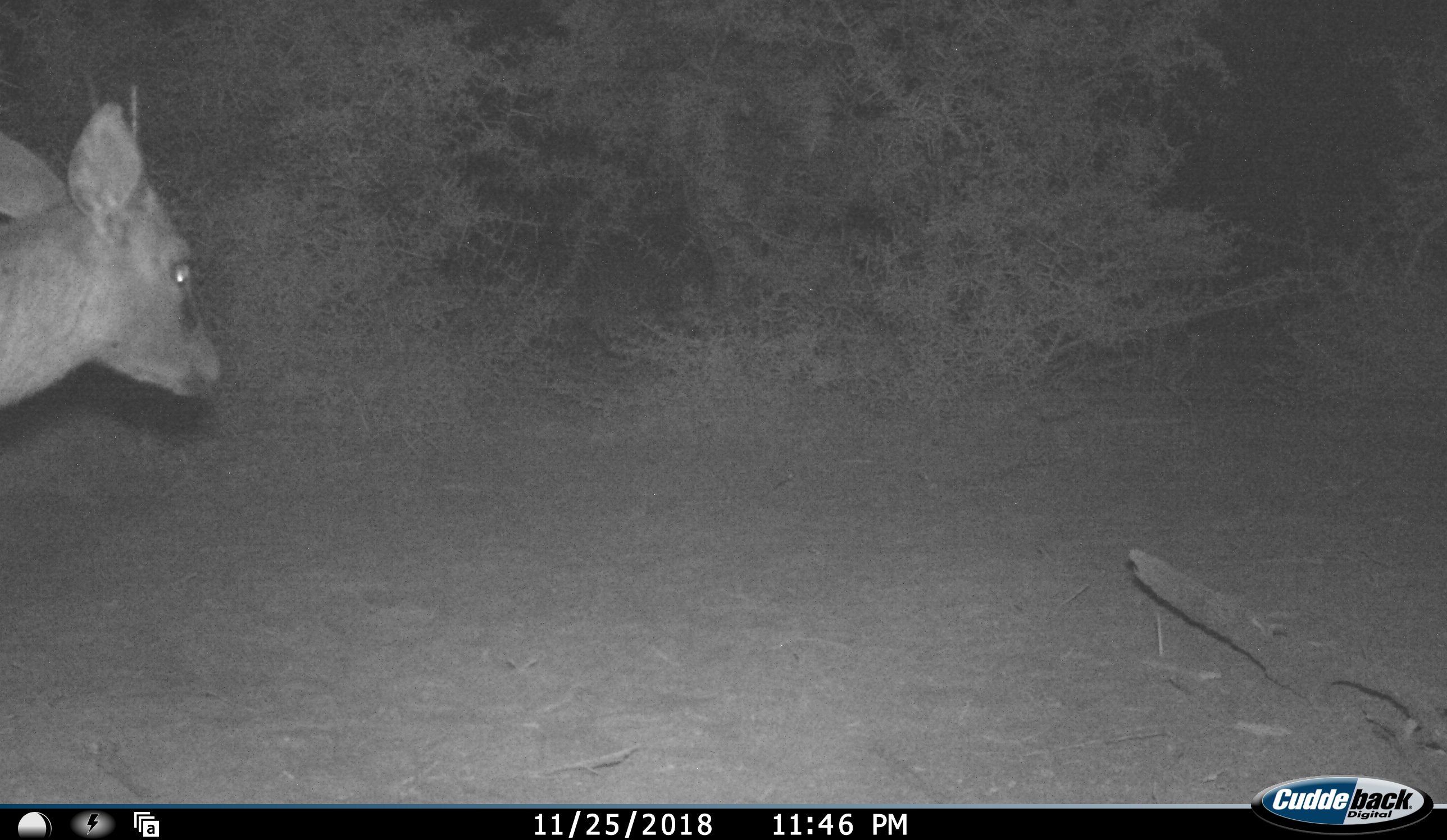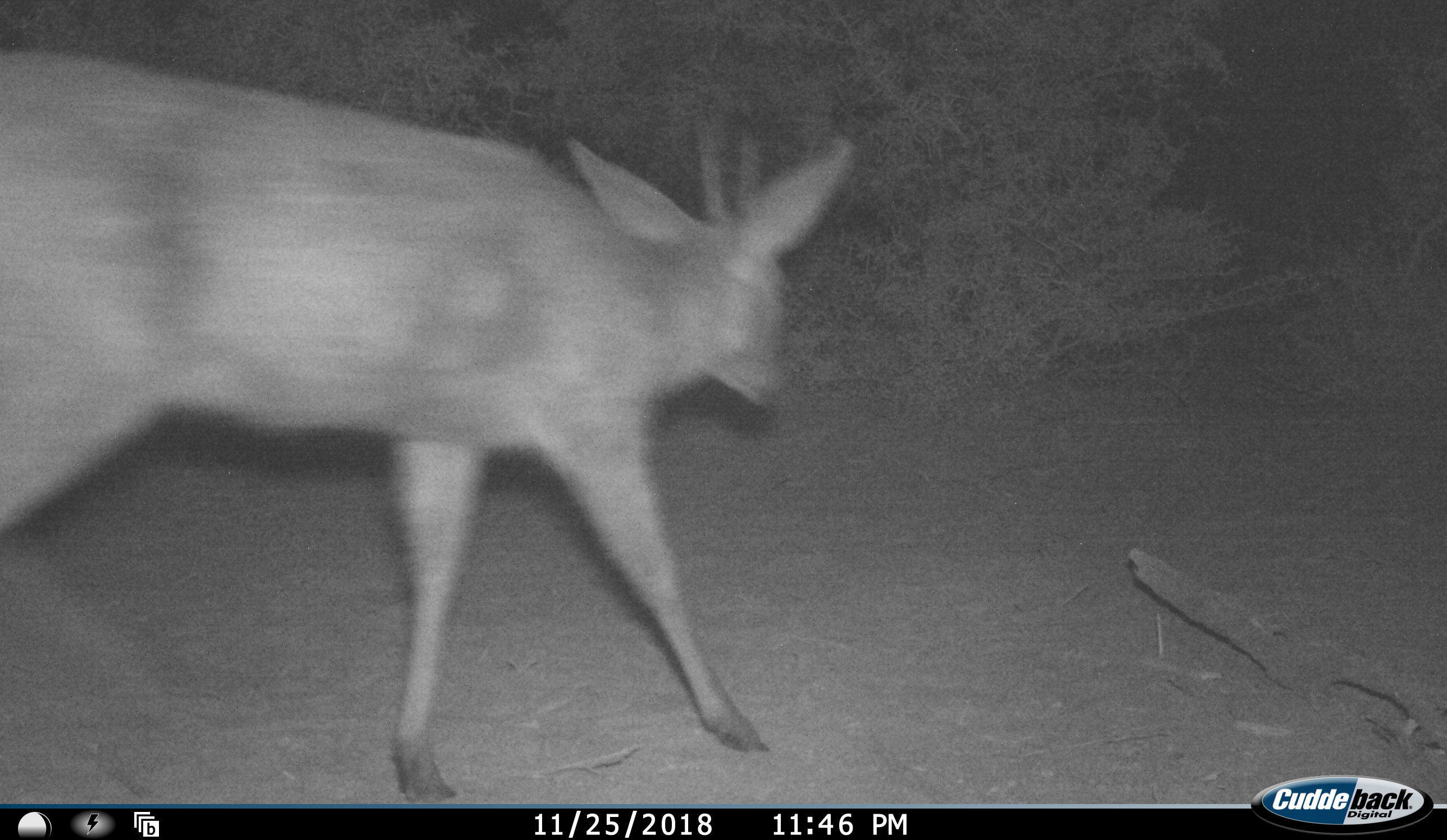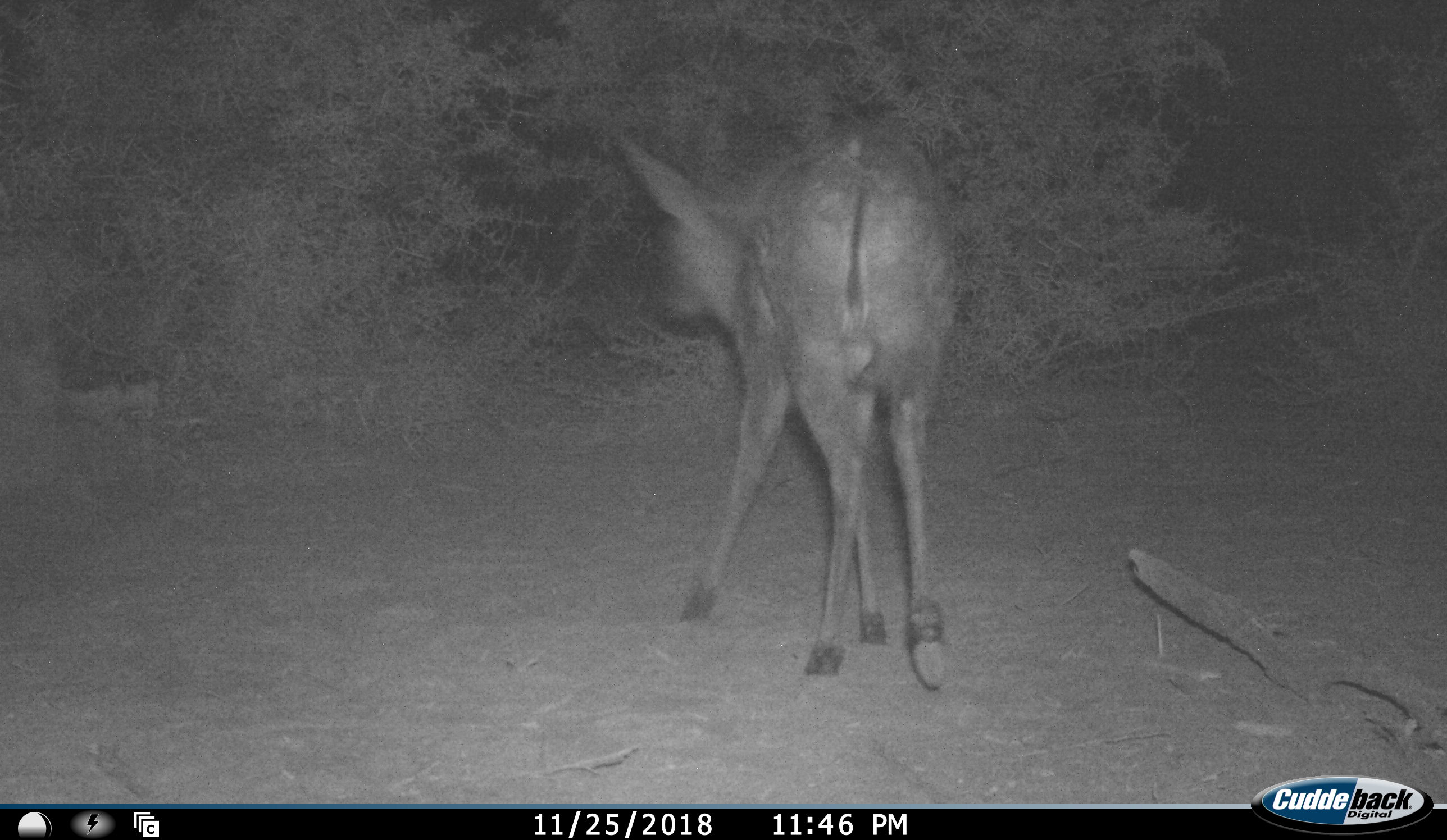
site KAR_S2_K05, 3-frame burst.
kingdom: Animalia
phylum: Chordata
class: Mammalia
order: Artiodactyla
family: Bovidae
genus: Sylvicapra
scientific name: Sylvicapra grimmia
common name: common duiker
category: duikercommongrey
Duikercommongrey (common duiker) (Sylvicapra grimmia), count 1. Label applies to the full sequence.